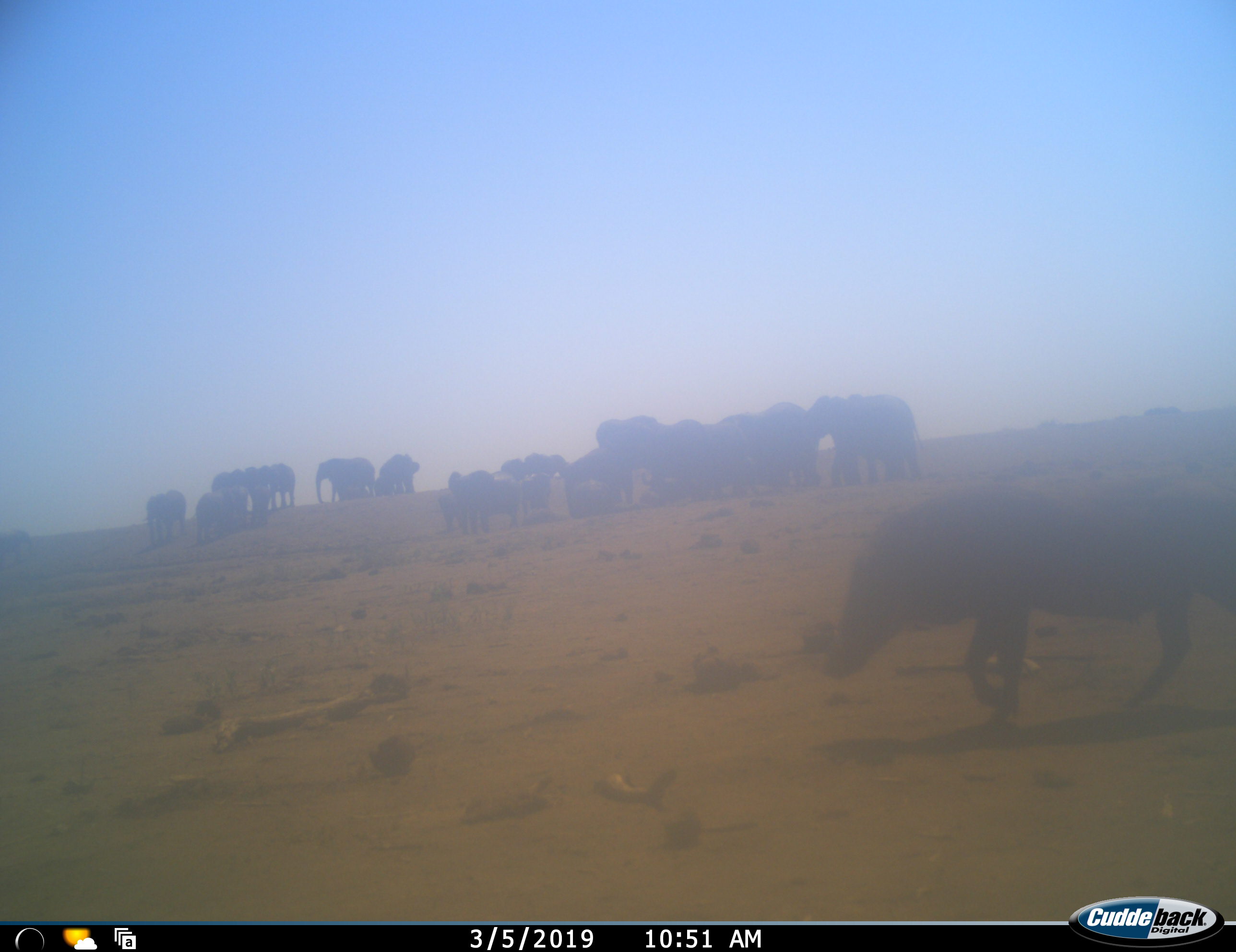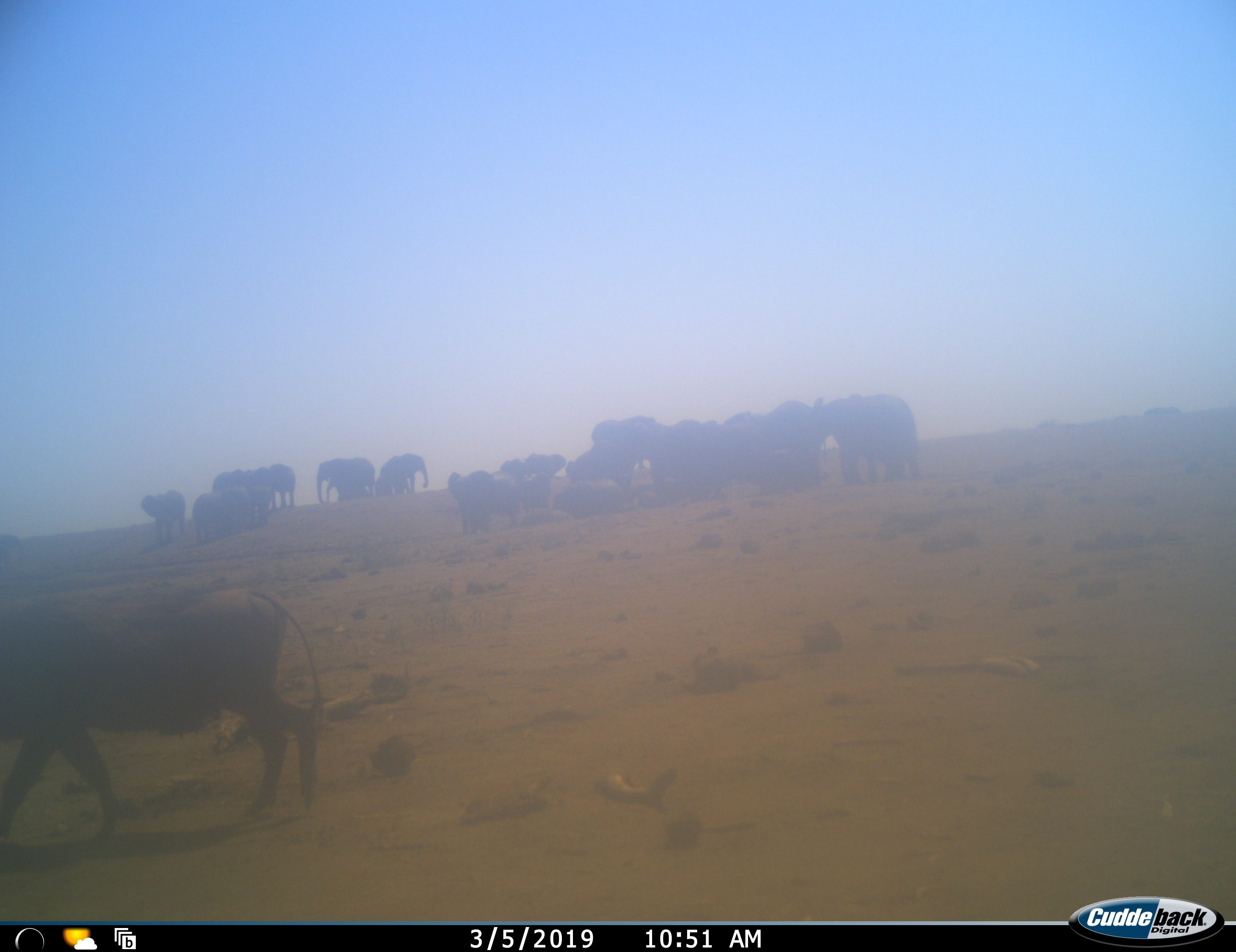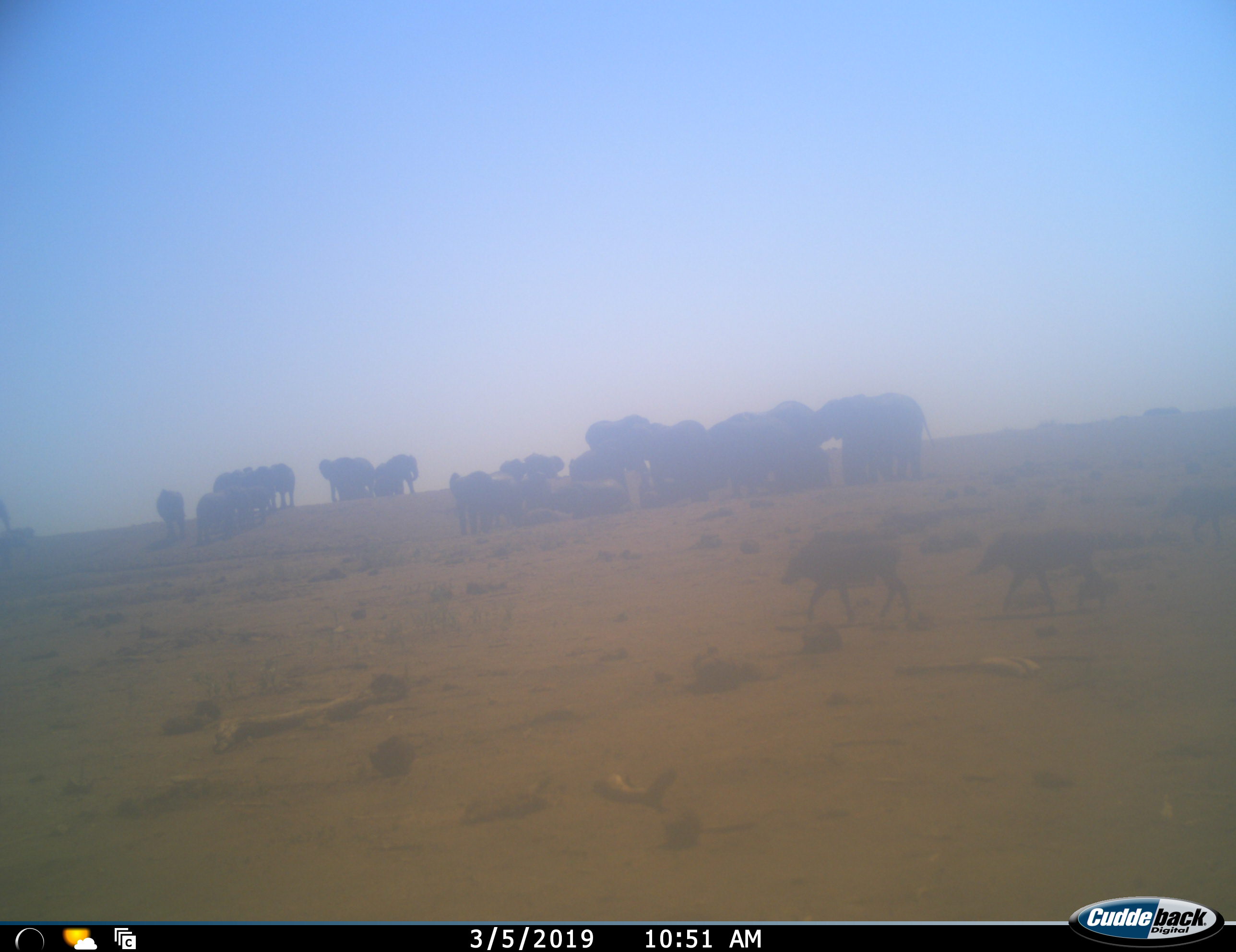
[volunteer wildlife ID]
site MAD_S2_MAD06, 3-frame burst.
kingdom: Animalia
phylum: Chordata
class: Mammalia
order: Proboscidea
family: Elephantidae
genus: Loxodonta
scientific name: Loxodonta africana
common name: african bush elephant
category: elephant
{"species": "elephant (african bush elephant) (Loxodonta africana)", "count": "11-50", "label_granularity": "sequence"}